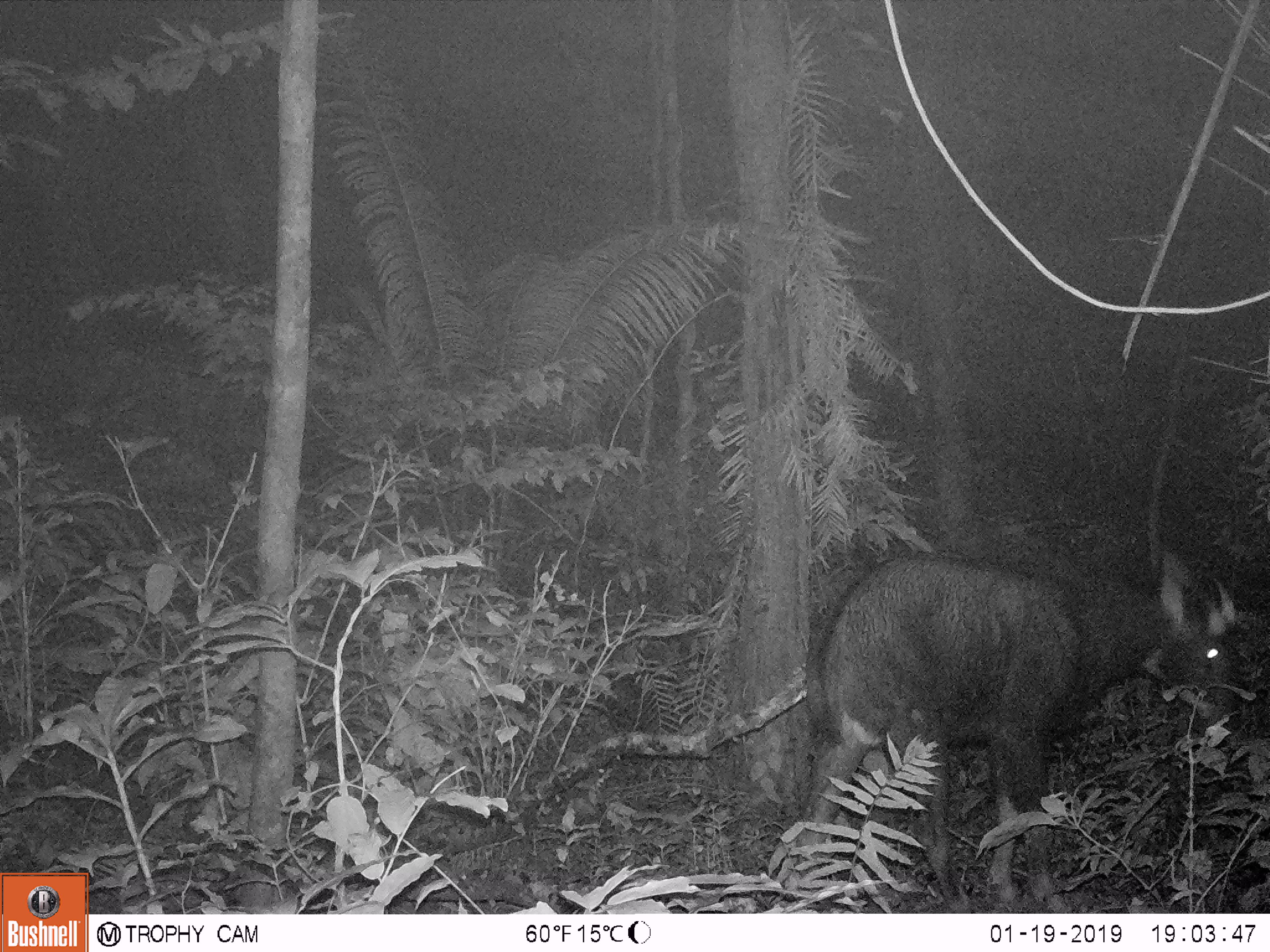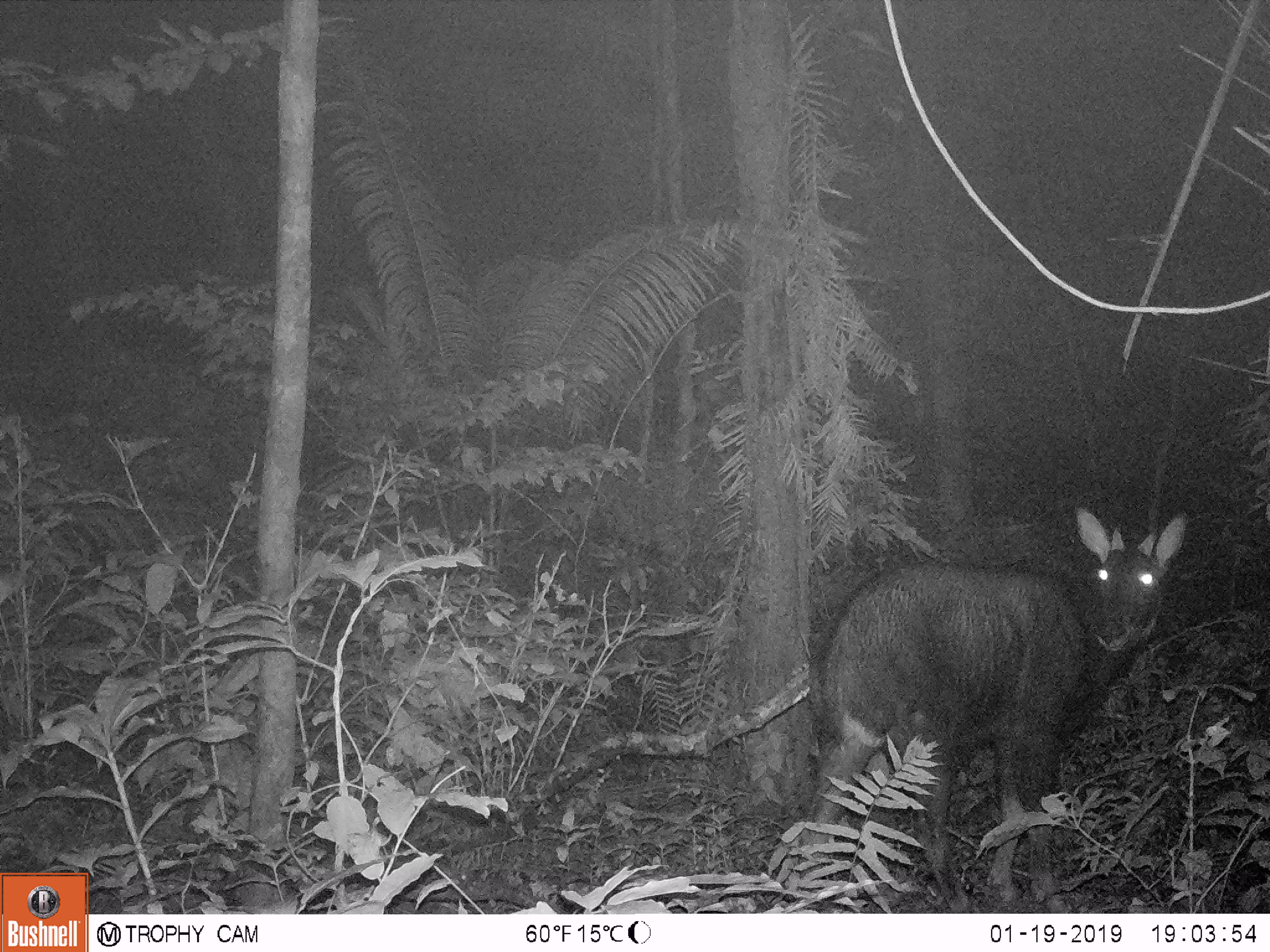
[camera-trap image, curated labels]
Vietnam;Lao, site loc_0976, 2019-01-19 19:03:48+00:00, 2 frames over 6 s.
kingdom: Animalia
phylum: Chordata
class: Mammalia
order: Artiodactyla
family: Bovidae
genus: Capricornis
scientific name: Capricornis sumatraensis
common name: chinese serow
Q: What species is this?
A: Chinese serow (Capricornis sumatraensis).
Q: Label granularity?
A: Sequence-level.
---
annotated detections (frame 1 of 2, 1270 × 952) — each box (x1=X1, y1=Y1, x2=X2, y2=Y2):
chinese serow: (x1=796, y1=549, x2=1245, y2=913)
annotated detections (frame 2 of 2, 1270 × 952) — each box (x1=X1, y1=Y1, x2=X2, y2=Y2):
chinese serow: (x1=798, y1=503, x2=1189, y2=913)